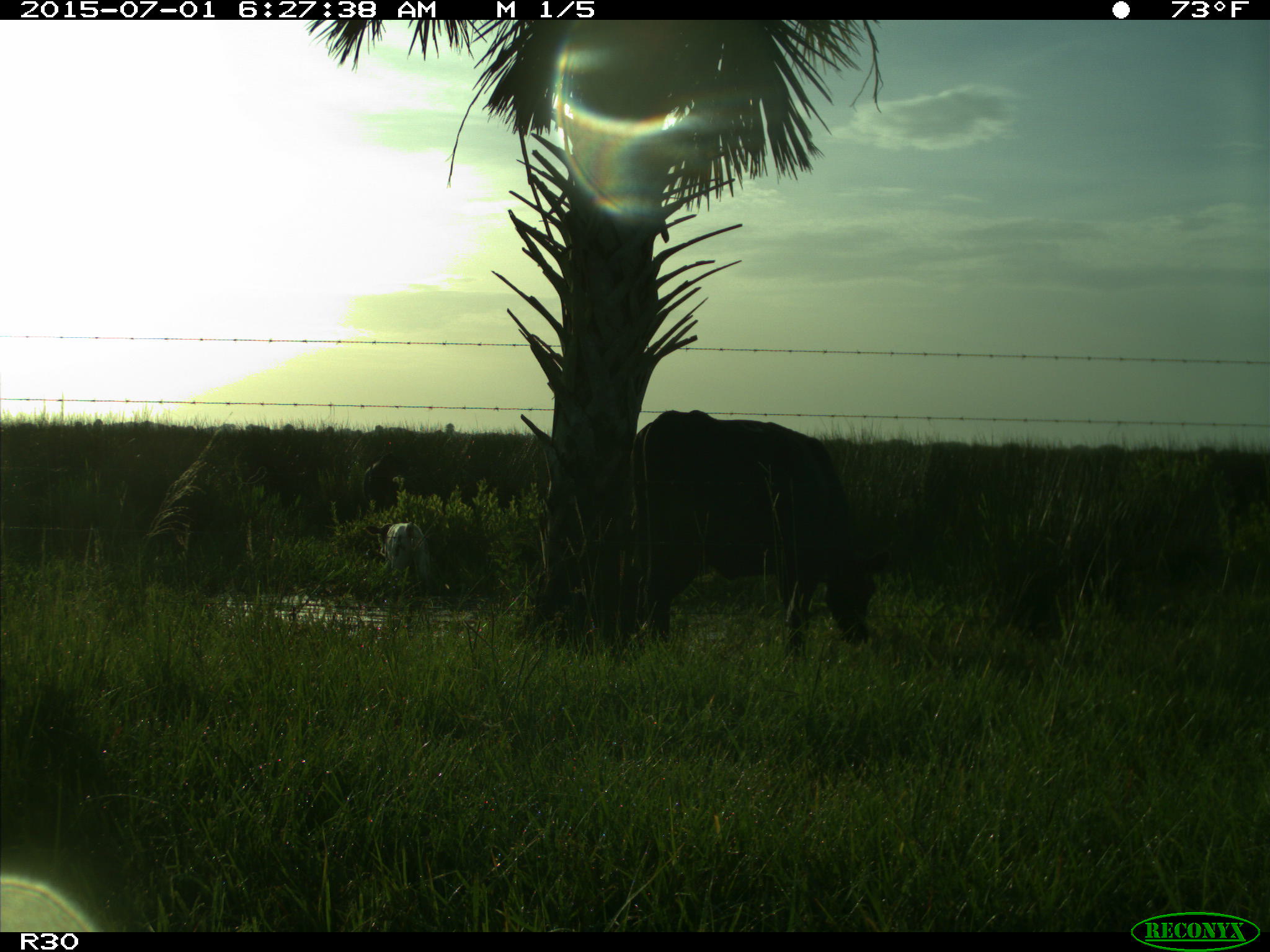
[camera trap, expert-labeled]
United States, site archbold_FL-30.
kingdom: Animalia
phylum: Chordata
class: Mammalia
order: Artiodactyla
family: Bovidae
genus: Bos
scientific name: Bos taurus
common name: domestic cow